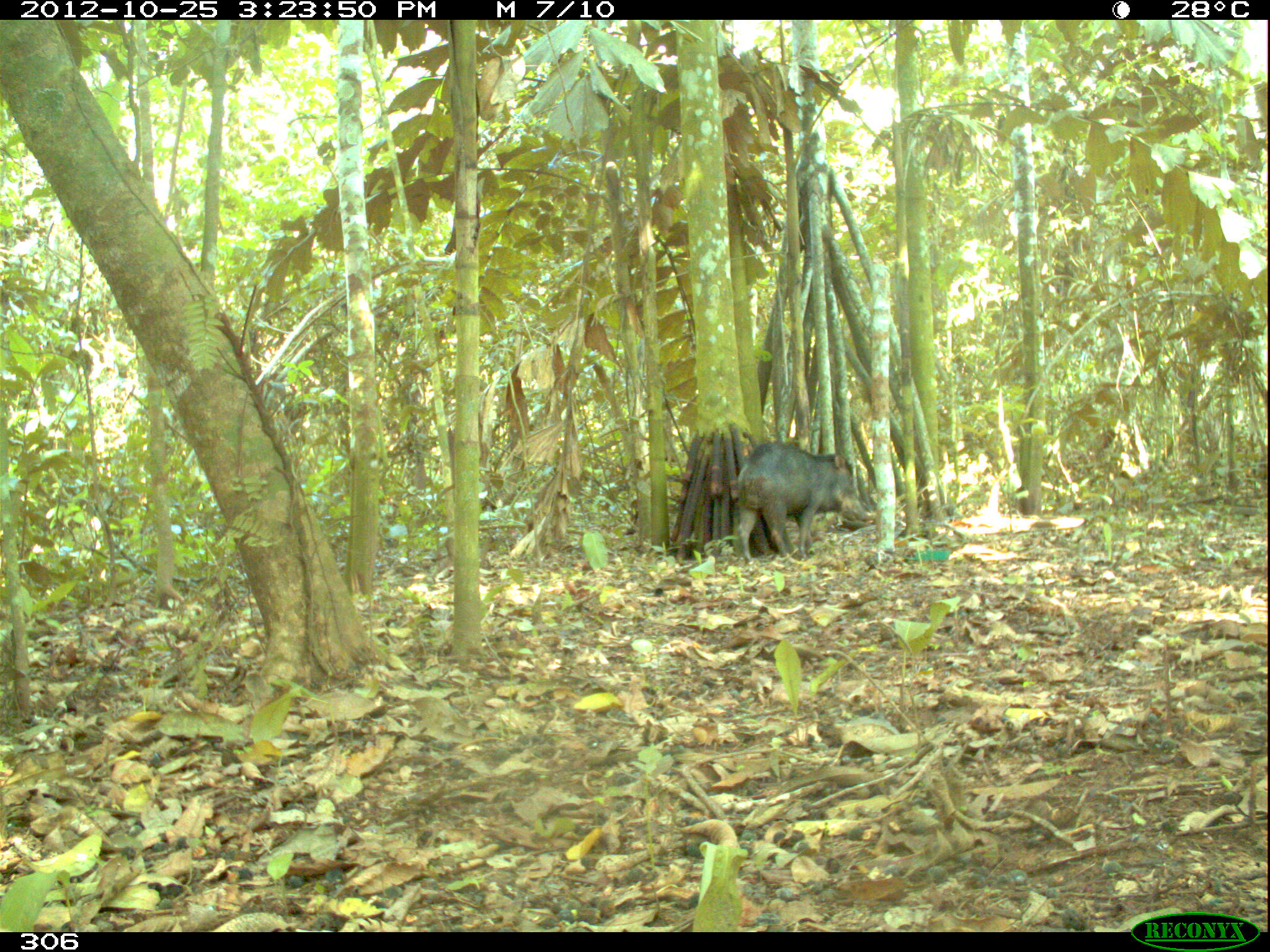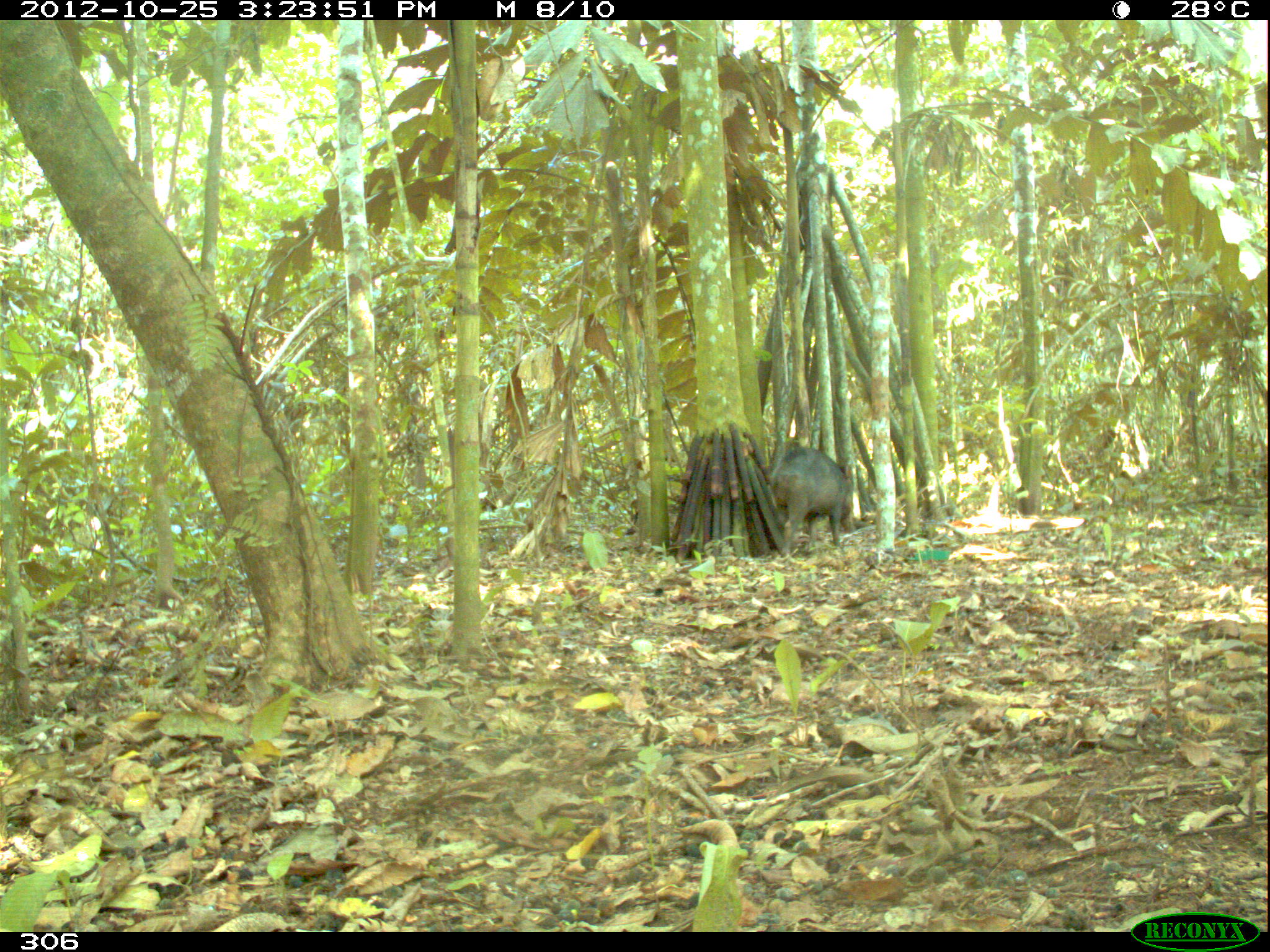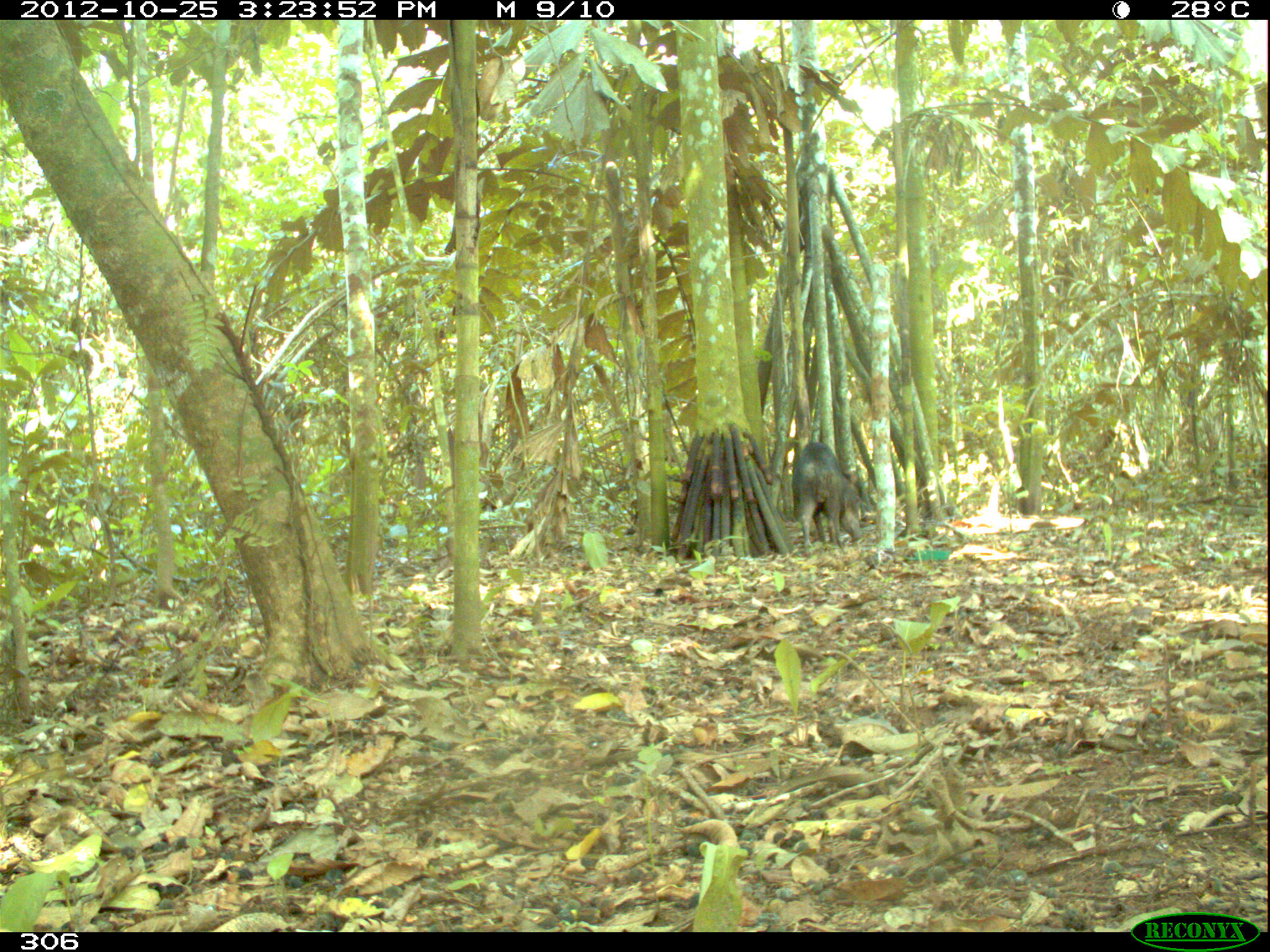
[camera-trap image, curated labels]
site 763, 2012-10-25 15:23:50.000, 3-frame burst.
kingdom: Animalia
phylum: Chordata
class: Mammalia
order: Artiodactyla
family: Tayassuidae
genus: Tayassu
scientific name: Tayassu pecari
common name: white-lipped peccary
Tayassu pecari (white-lipped peccary).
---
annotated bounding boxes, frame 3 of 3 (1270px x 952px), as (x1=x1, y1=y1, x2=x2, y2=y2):
tayassu pecari: (x1=791, y1=441, x2=862, y2=551)